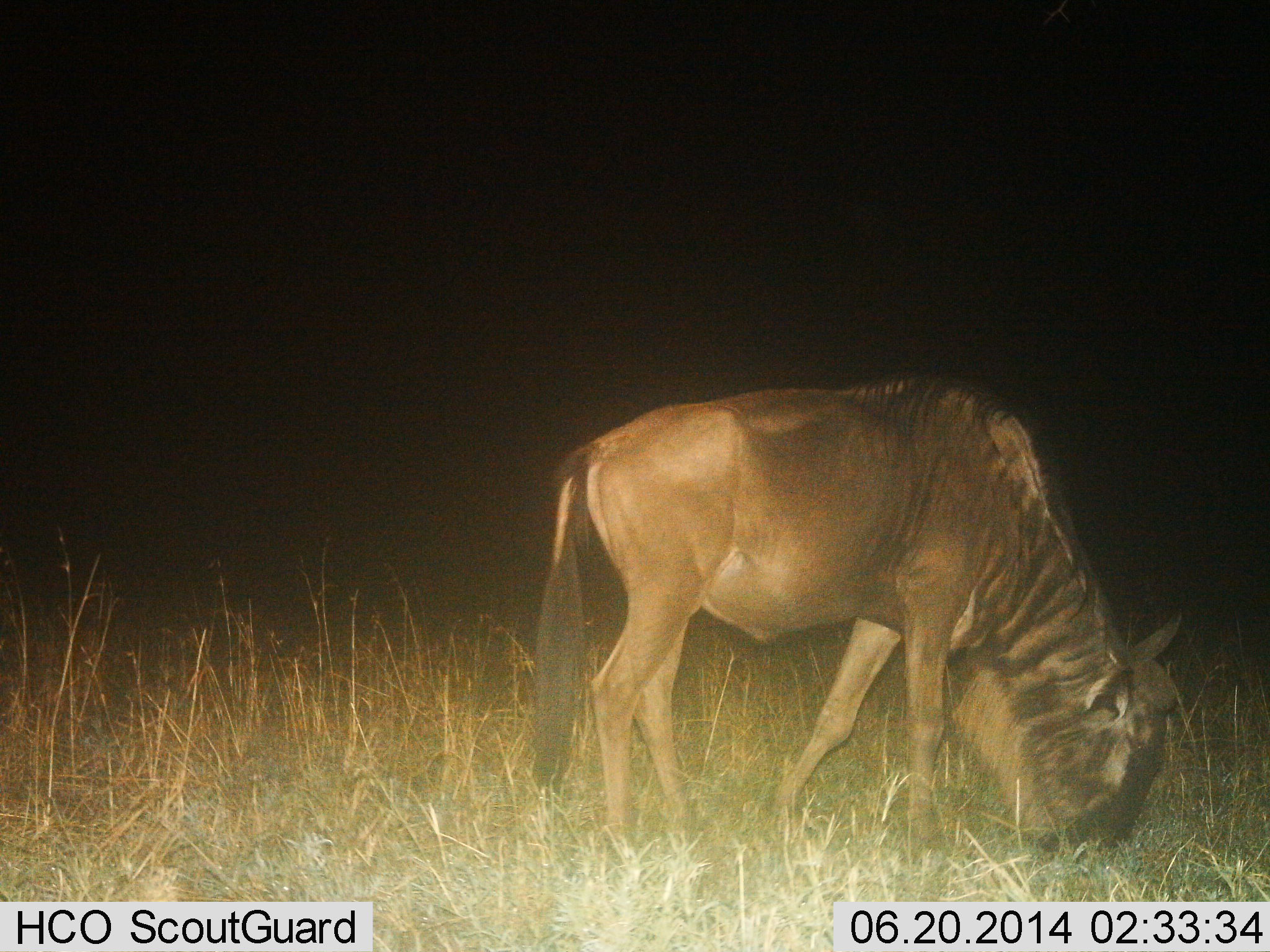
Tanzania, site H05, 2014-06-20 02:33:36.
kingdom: Animalia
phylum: Chordata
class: Mammalia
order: Artiodactyla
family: Bovidae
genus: Connochaetes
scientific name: Connochaetes taurinus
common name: blue wildebeest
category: wildebeest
Wildebeest (blue wildebeest) (Connochaetes taurinus), count 1. Behavior (volunteer vote fractions): standing 10%, resting 0%, moving 0%, interacting 0%. Young present (vote fraction): 0%. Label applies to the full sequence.